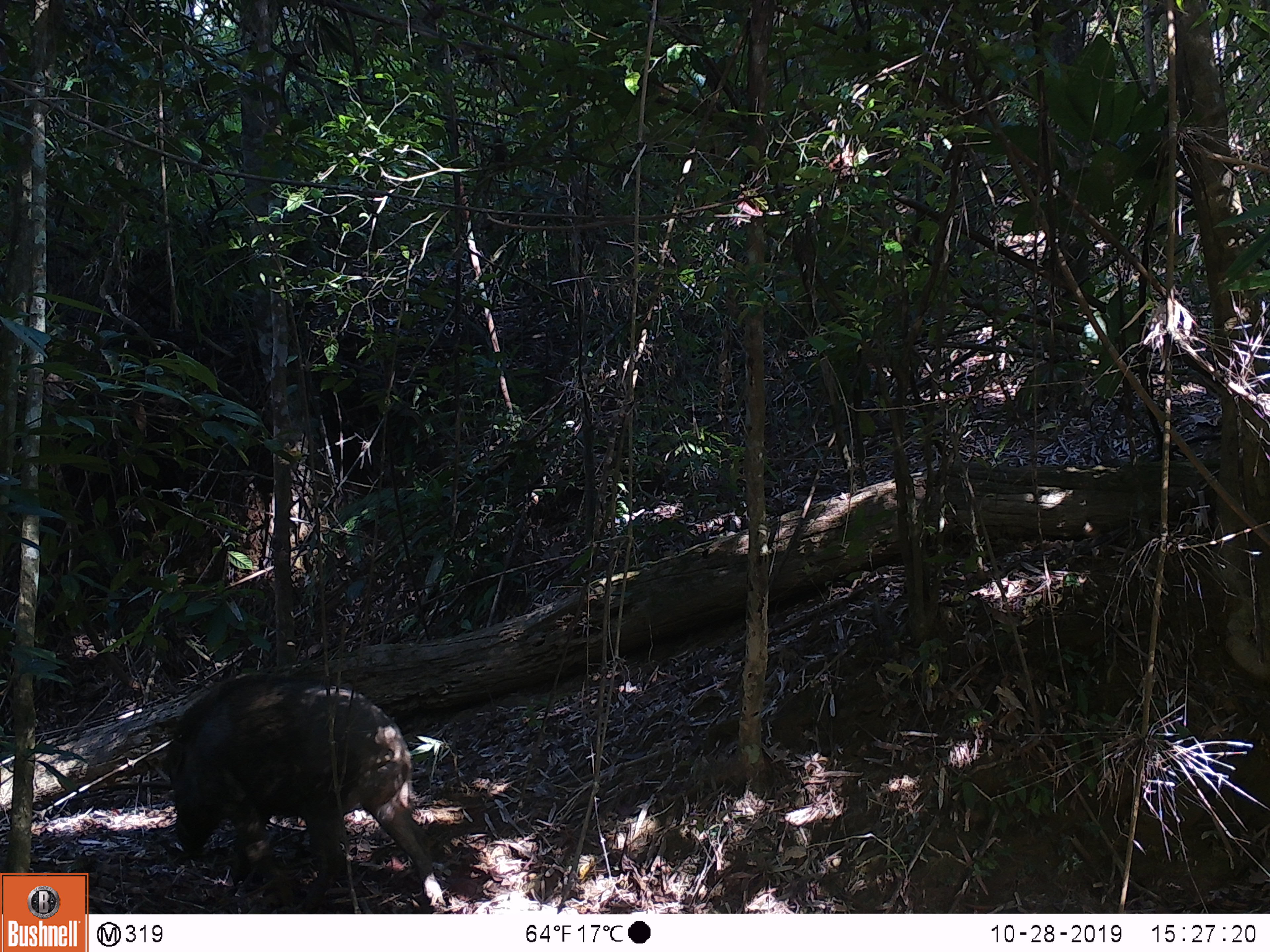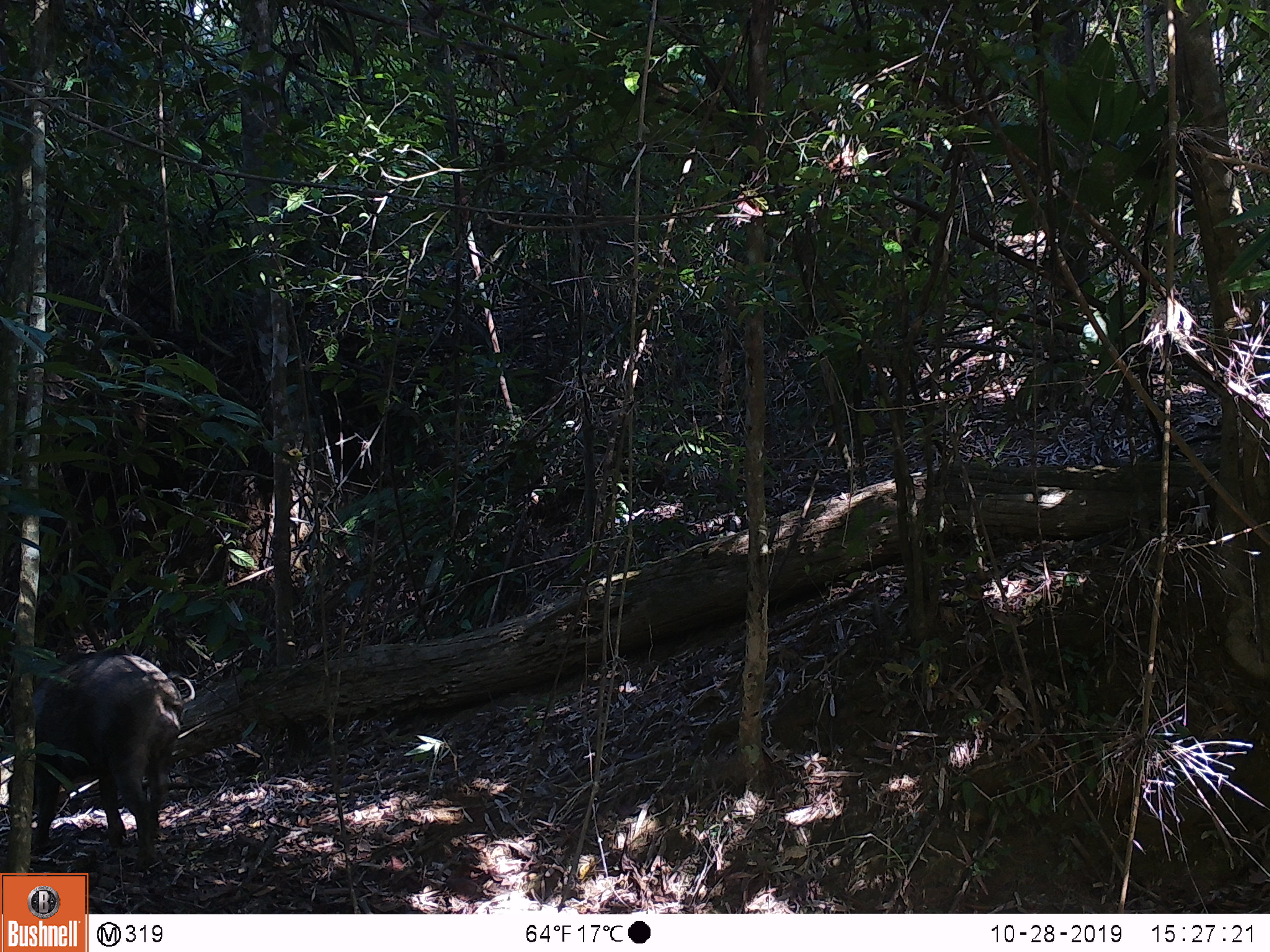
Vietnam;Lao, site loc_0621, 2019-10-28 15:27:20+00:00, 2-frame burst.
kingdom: Animalia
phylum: Chordata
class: Mammalia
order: Artiodactyla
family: Suidae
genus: Sus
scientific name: Sus scrofa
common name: eurasian wild pig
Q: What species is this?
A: Eurasian wild pig (Sus scrofa).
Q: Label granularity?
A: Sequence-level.